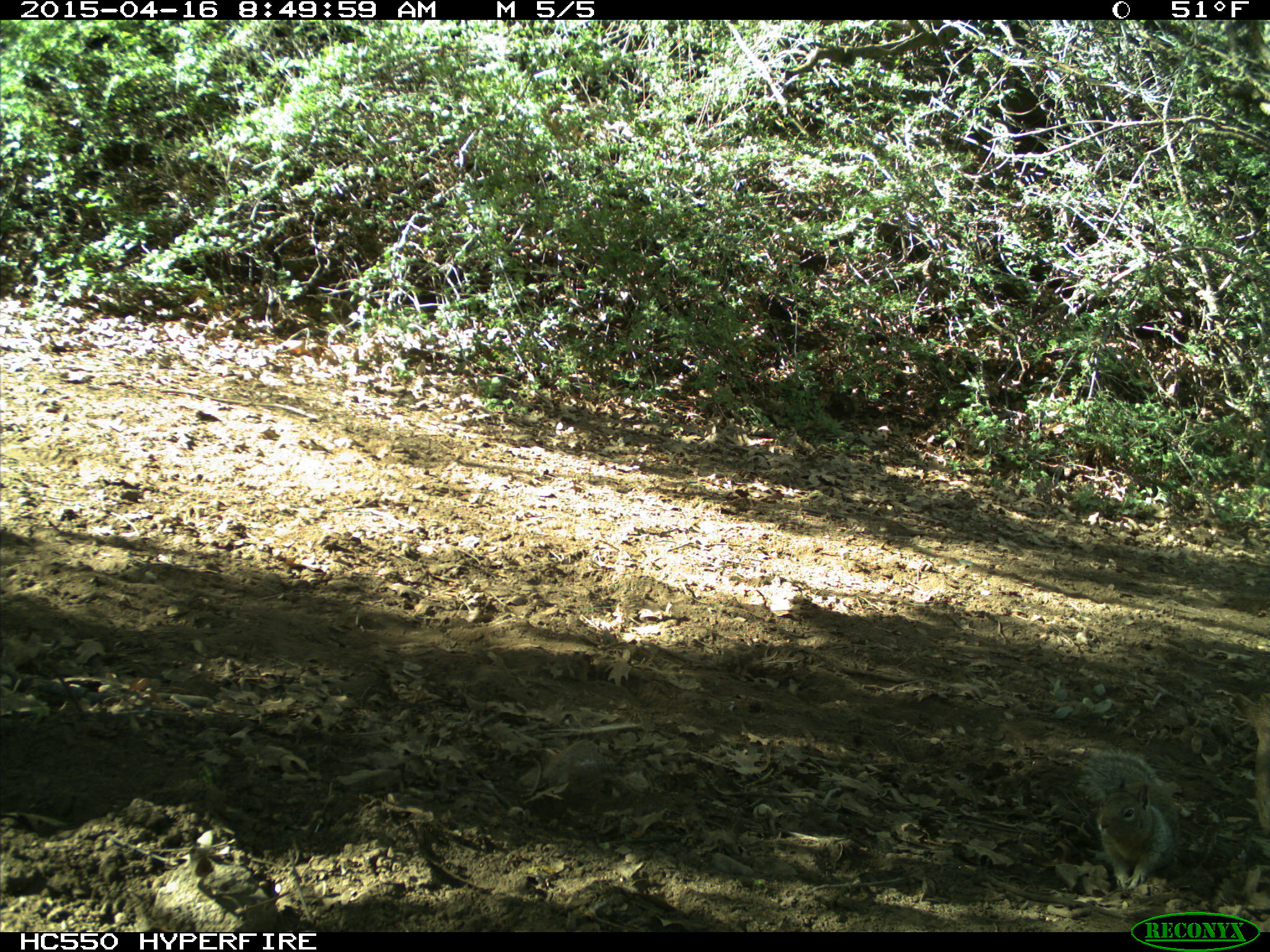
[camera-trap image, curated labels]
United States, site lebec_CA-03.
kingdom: Animalia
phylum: Chordata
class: Mammalia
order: Rodentia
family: Sciuridae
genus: Otospermophilus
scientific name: Otospermophilus beecheyi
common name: california ground squirrel